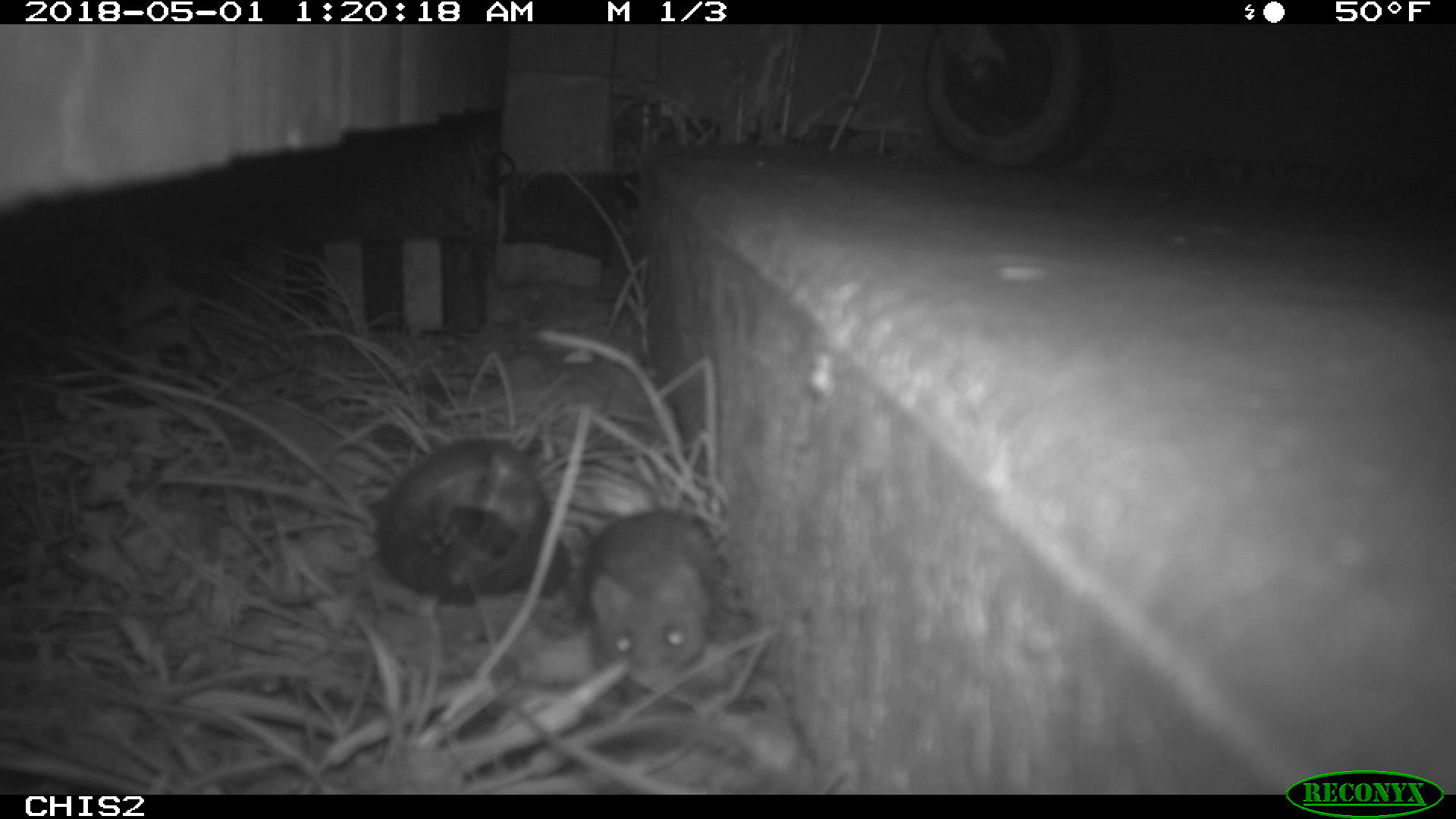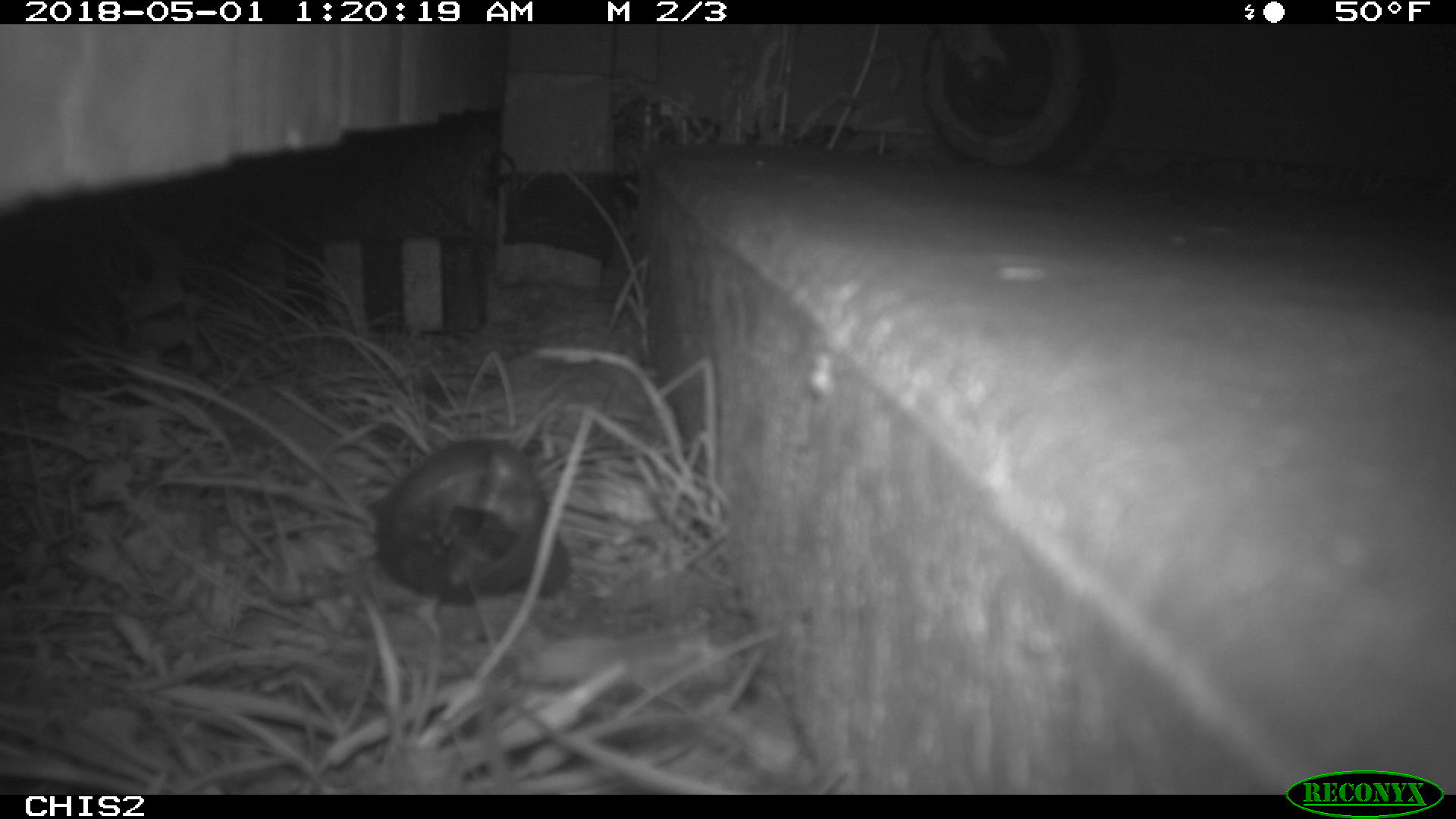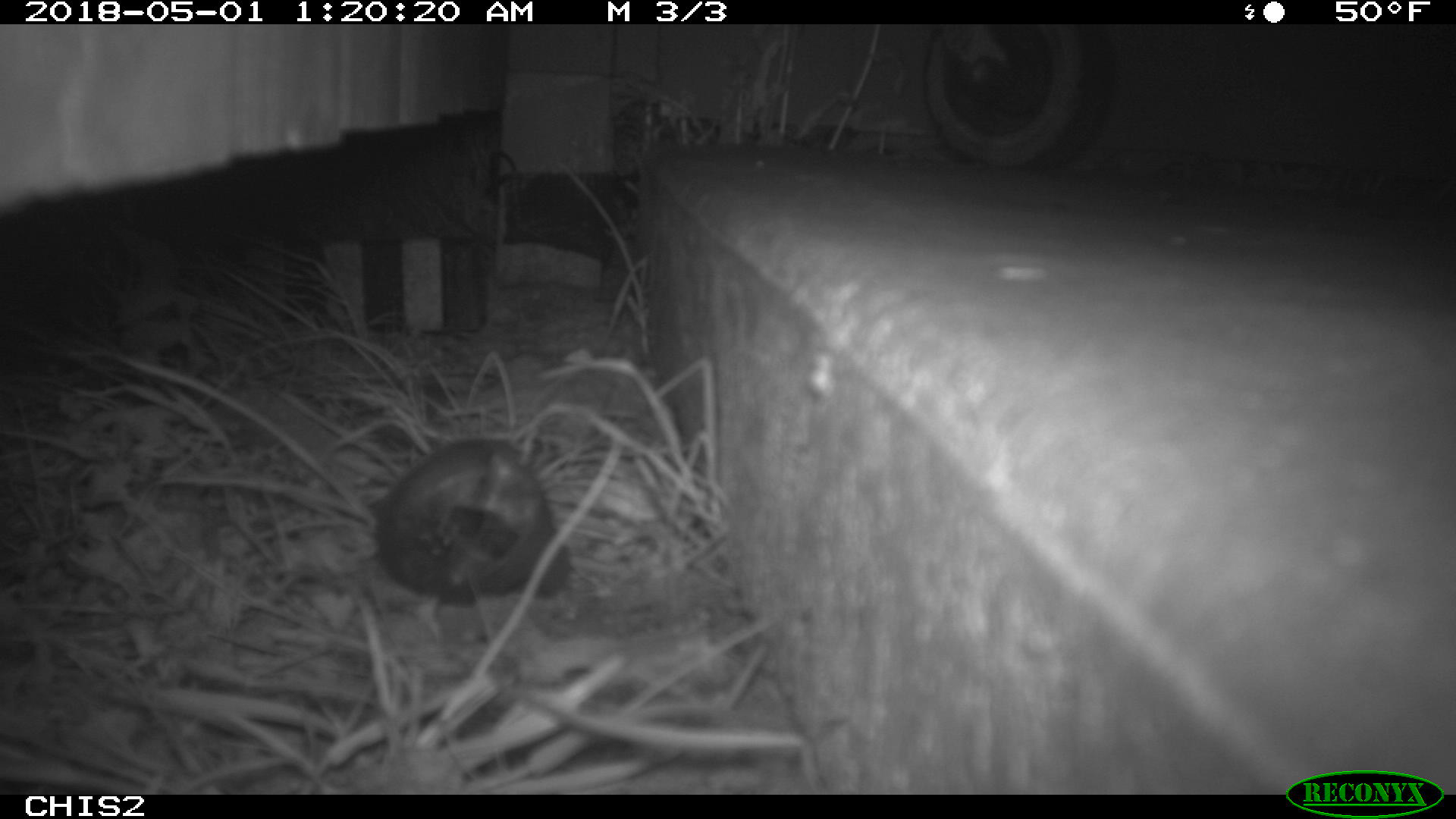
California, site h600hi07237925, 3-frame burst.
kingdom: Animalia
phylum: Chordata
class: Mammalia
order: Rodentia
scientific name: Rodentia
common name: rodent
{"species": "rodent (Rodentia)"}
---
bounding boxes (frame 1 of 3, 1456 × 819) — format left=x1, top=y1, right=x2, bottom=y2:
rodent: left=582, top=508, right=725, bottom=692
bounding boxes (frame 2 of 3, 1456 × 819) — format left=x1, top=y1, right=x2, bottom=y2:
rodent: left=377, top=435, right=572, bottom=602